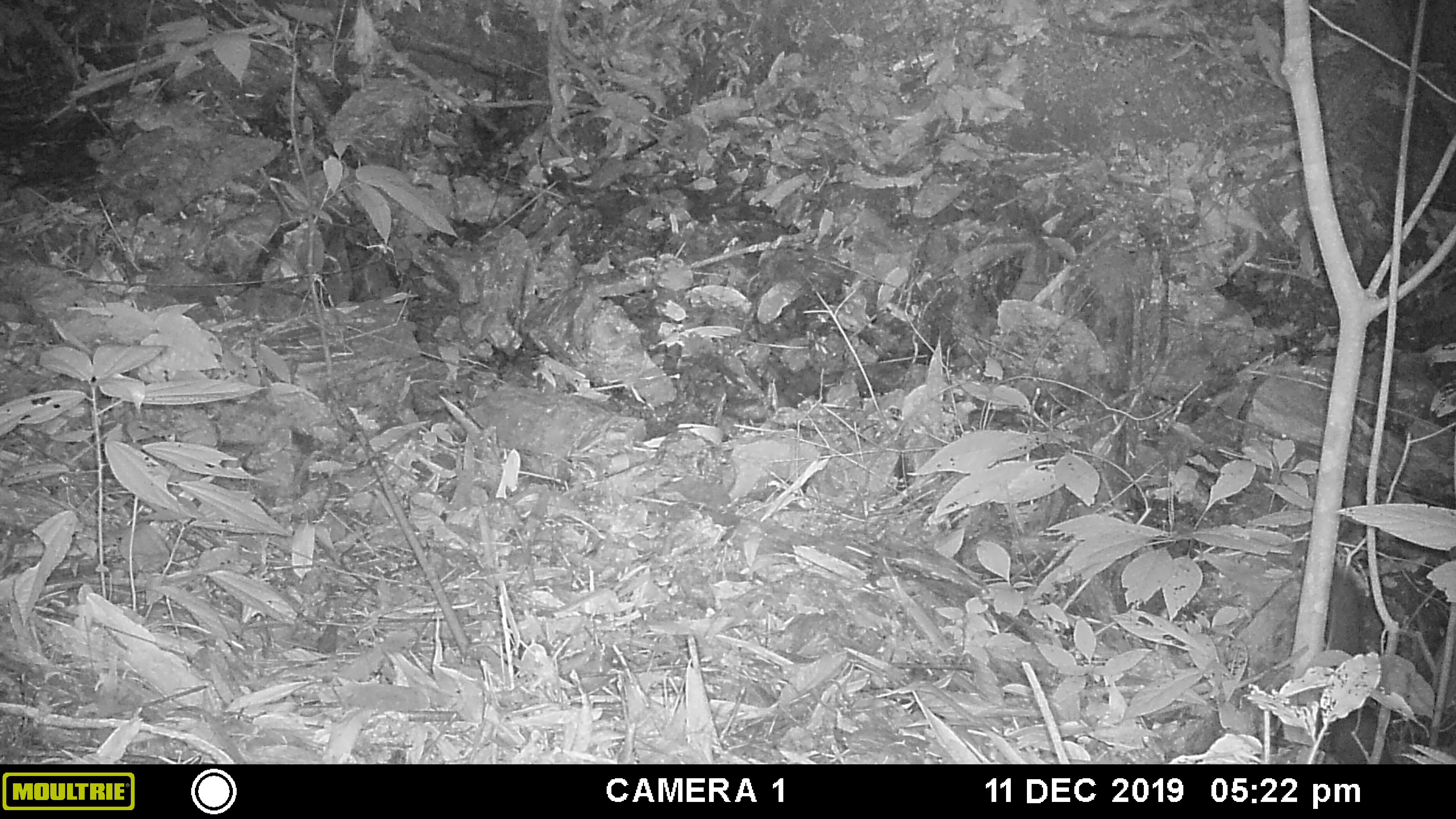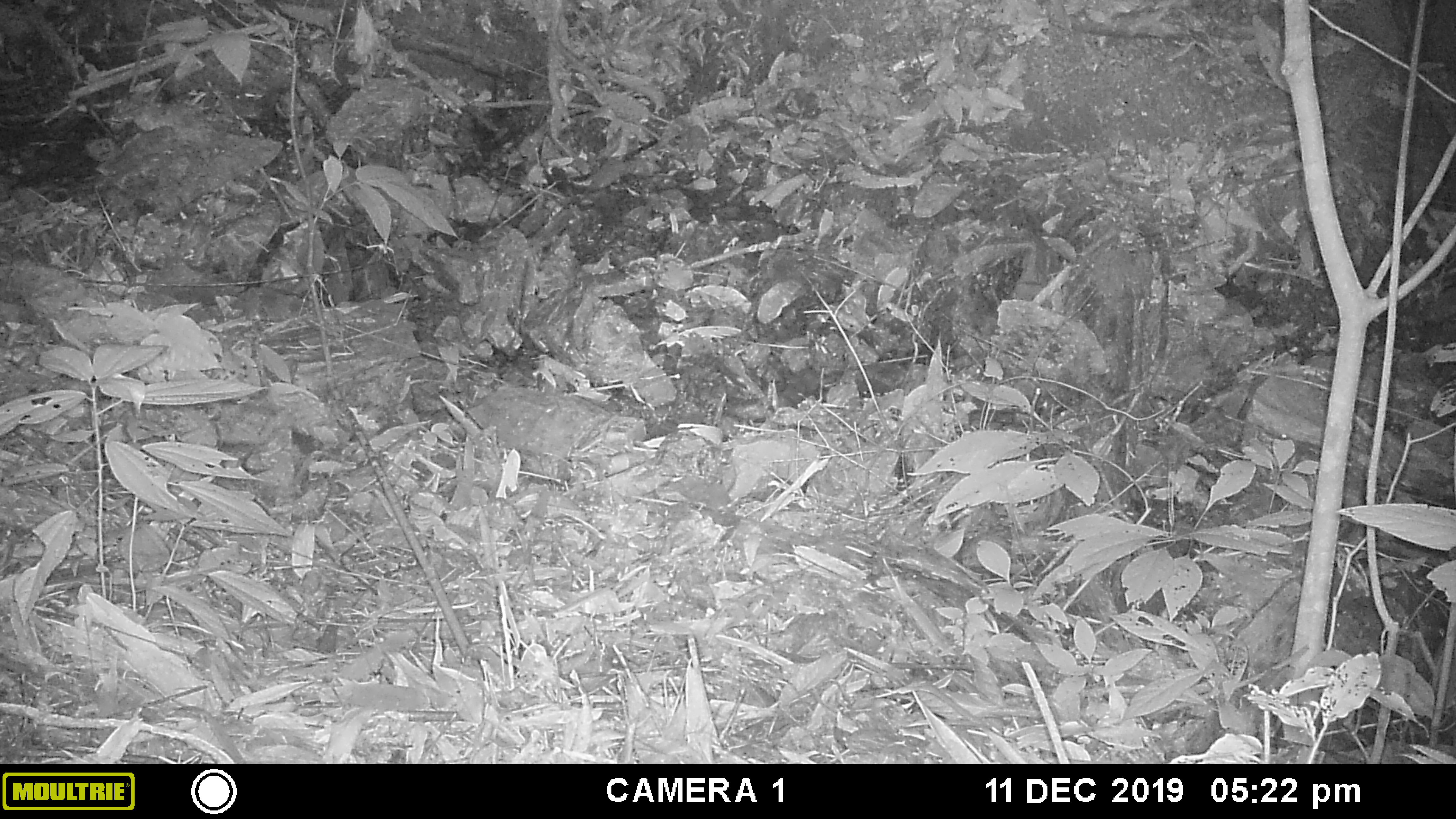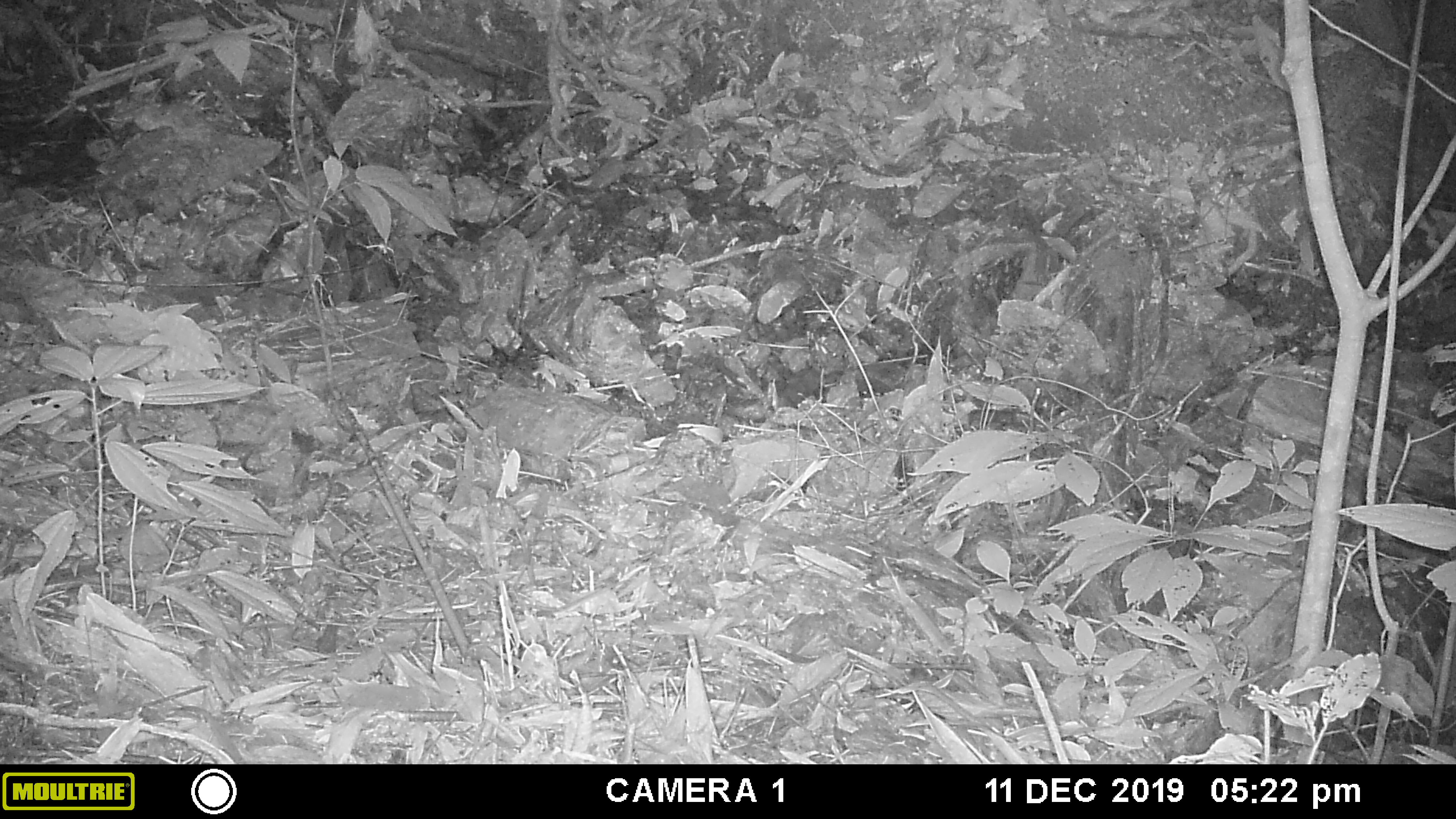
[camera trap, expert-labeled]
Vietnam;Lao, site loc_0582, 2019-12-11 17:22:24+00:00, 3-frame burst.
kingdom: Animalia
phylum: Chordata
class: Mammalia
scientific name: Mammalia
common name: mammal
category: unidentified small mammal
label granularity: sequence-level